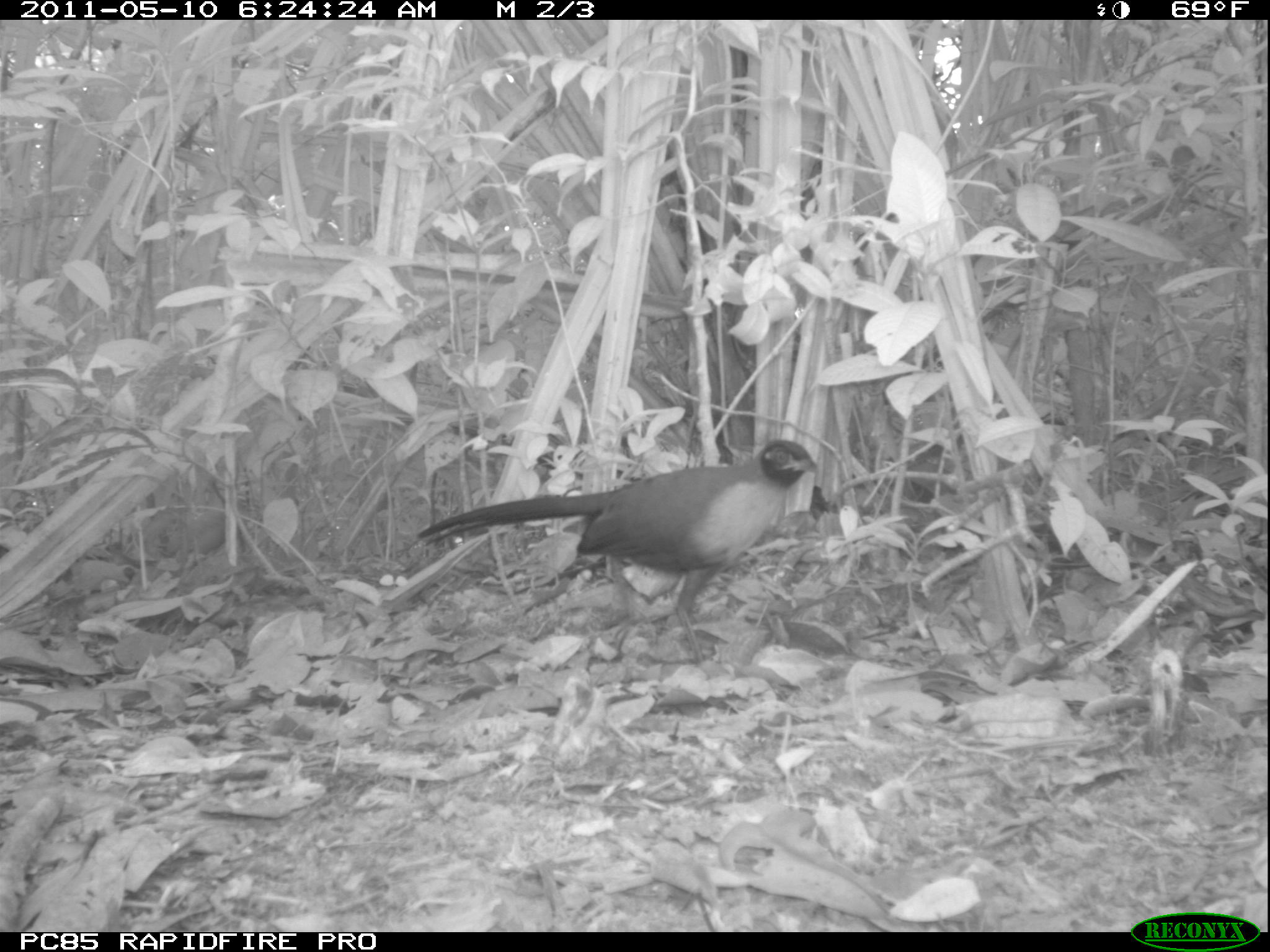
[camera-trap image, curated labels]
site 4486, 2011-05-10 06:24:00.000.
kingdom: Animalia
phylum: Chordata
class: Aves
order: Cuculiformes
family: Cuculidae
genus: Coua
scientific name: Coua serriana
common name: red-breasted coua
Coua serriana (red-breasted coua), count 1.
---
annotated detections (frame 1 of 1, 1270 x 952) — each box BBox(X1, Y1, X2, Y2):
coua serriana: BBox(416, 436, 826, 640)